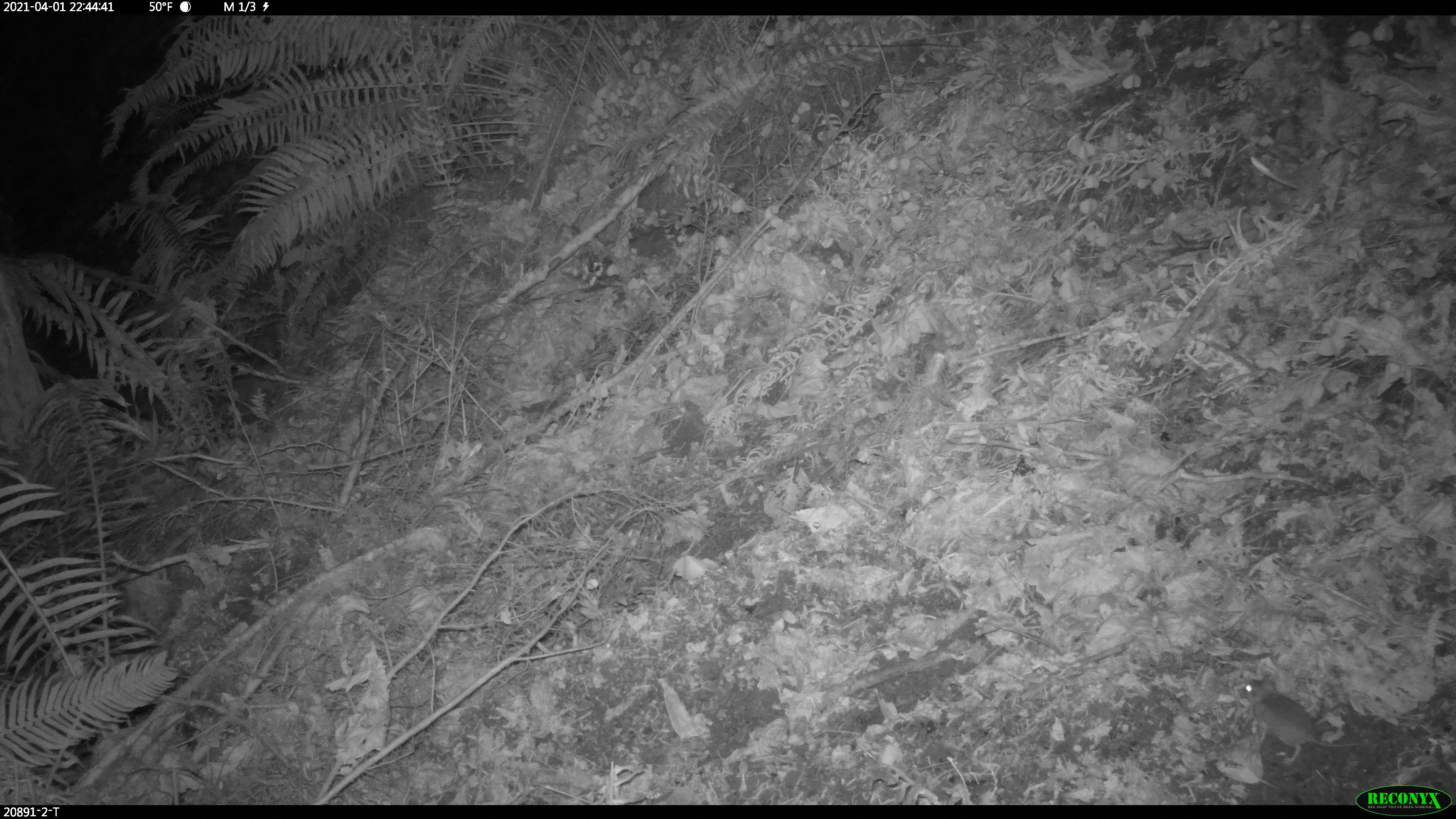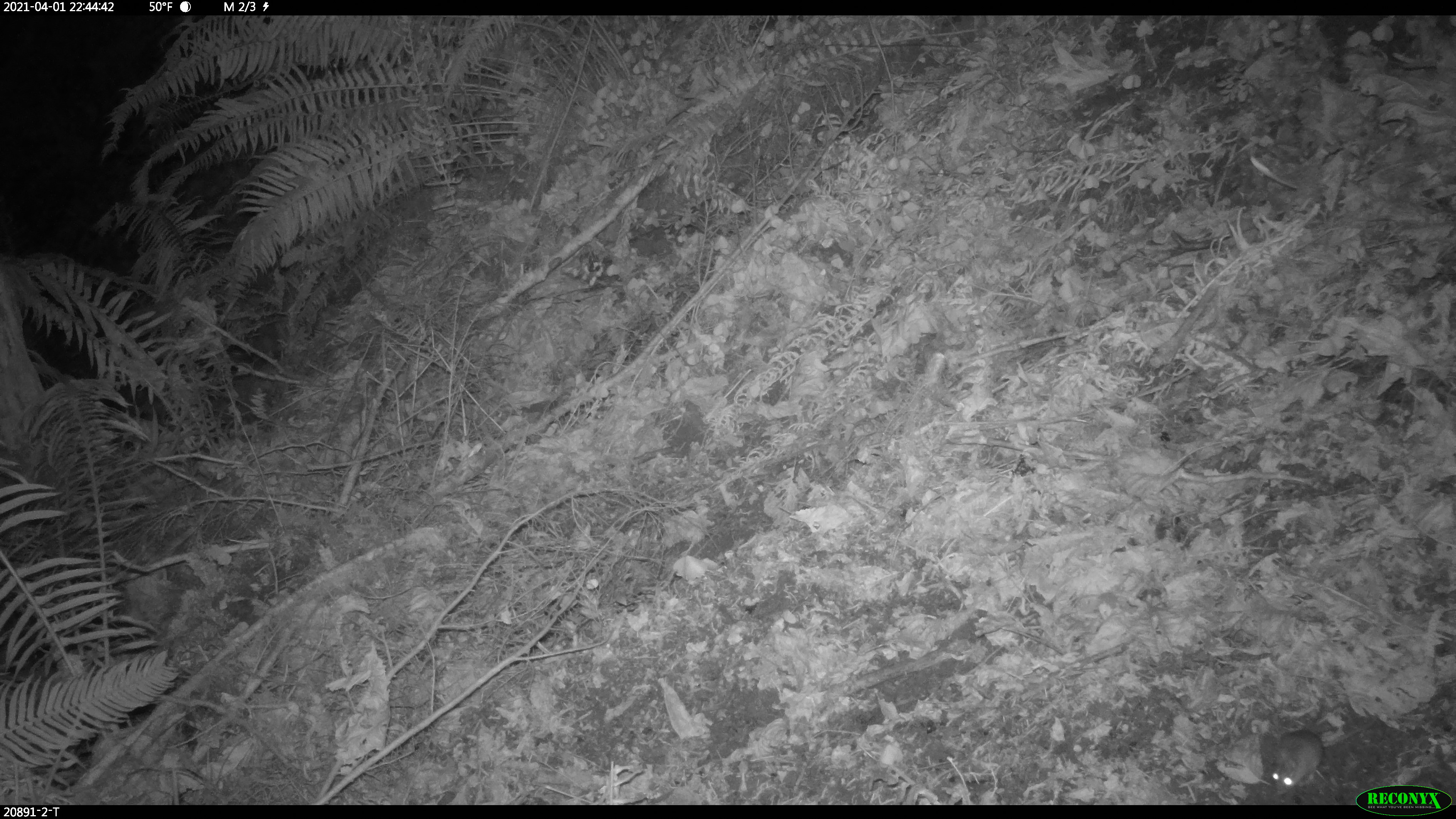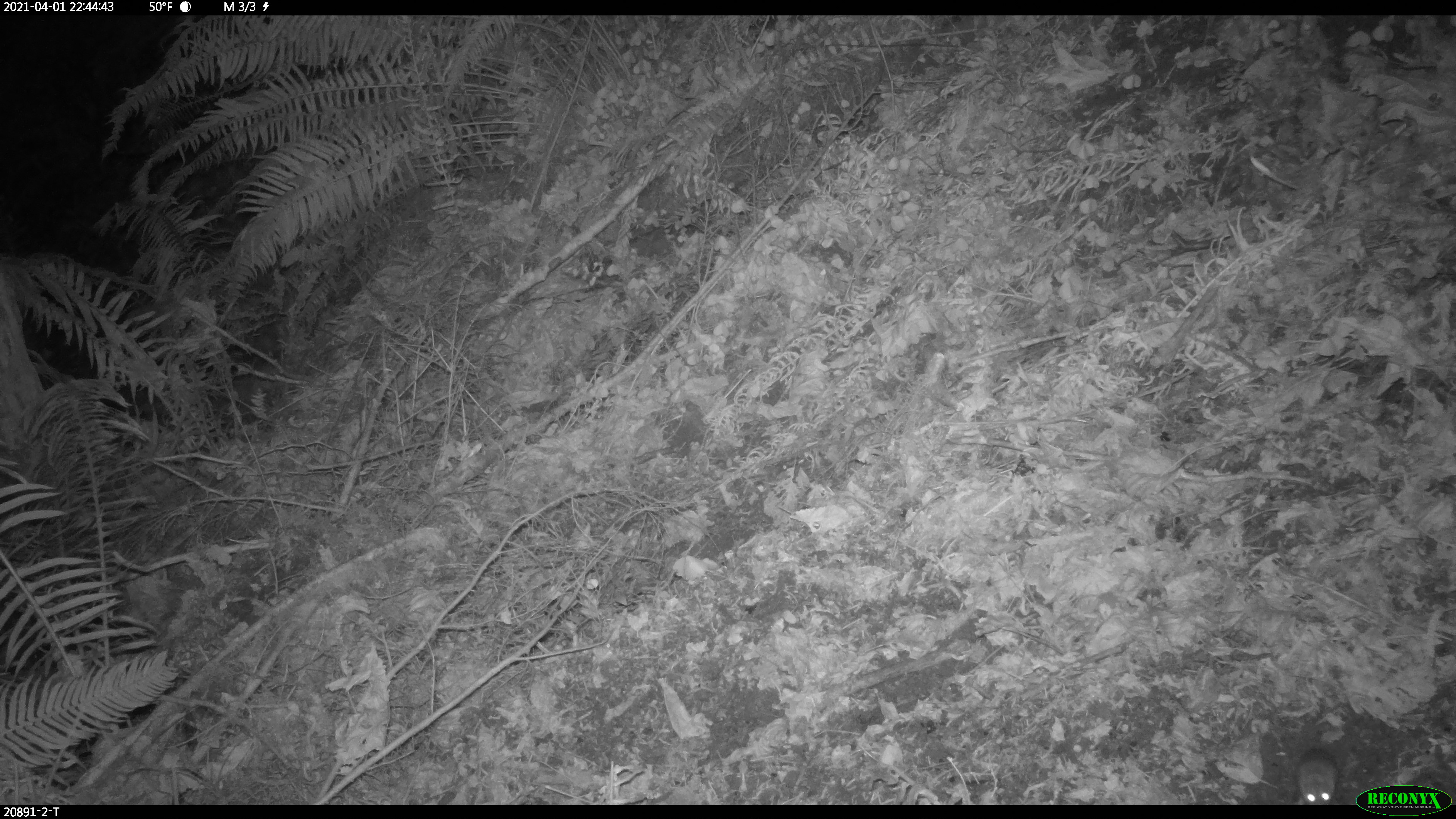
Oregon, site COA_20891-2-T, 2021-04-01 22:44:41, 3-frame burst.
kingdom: Animalia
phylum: Chordata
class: Mammalia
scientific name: Mammalia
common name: small mammal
Small mammal (Mammalia).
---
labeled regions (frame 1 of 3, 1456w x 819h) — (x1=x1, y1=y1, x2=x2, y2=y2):
small mammal: (x1=1237, y1=671, x2=1372, y2=769)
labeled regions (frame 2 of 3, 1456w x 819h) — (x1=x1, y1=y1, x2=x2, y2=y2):
small mammal: (x1=1264, y1=700, x2=1341, y2=799)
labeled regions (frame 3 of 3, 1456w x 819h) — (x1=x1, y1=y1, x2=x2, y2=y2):
small mammal: (x1=1292, y1=701, x2=1349, y2=802)